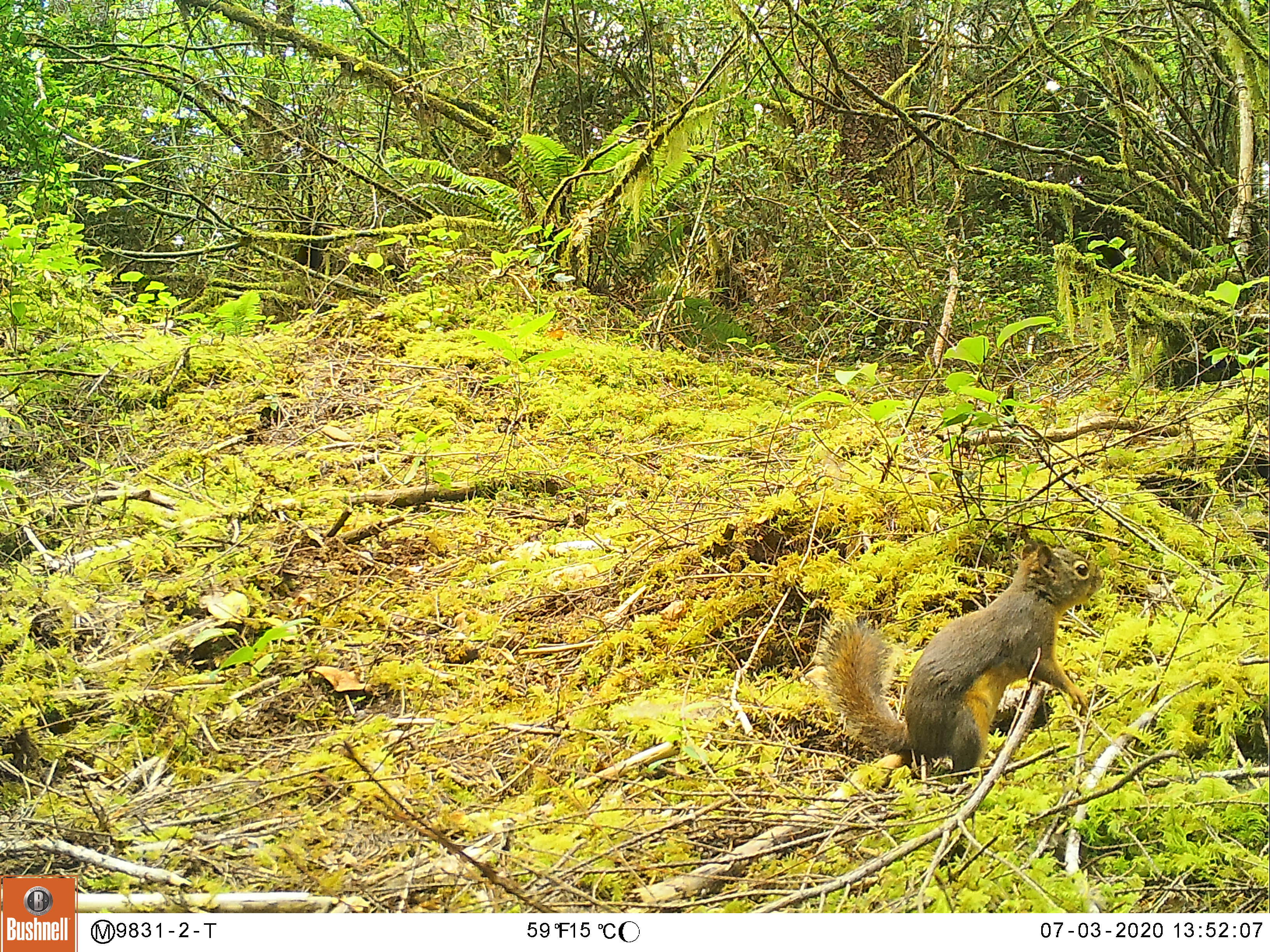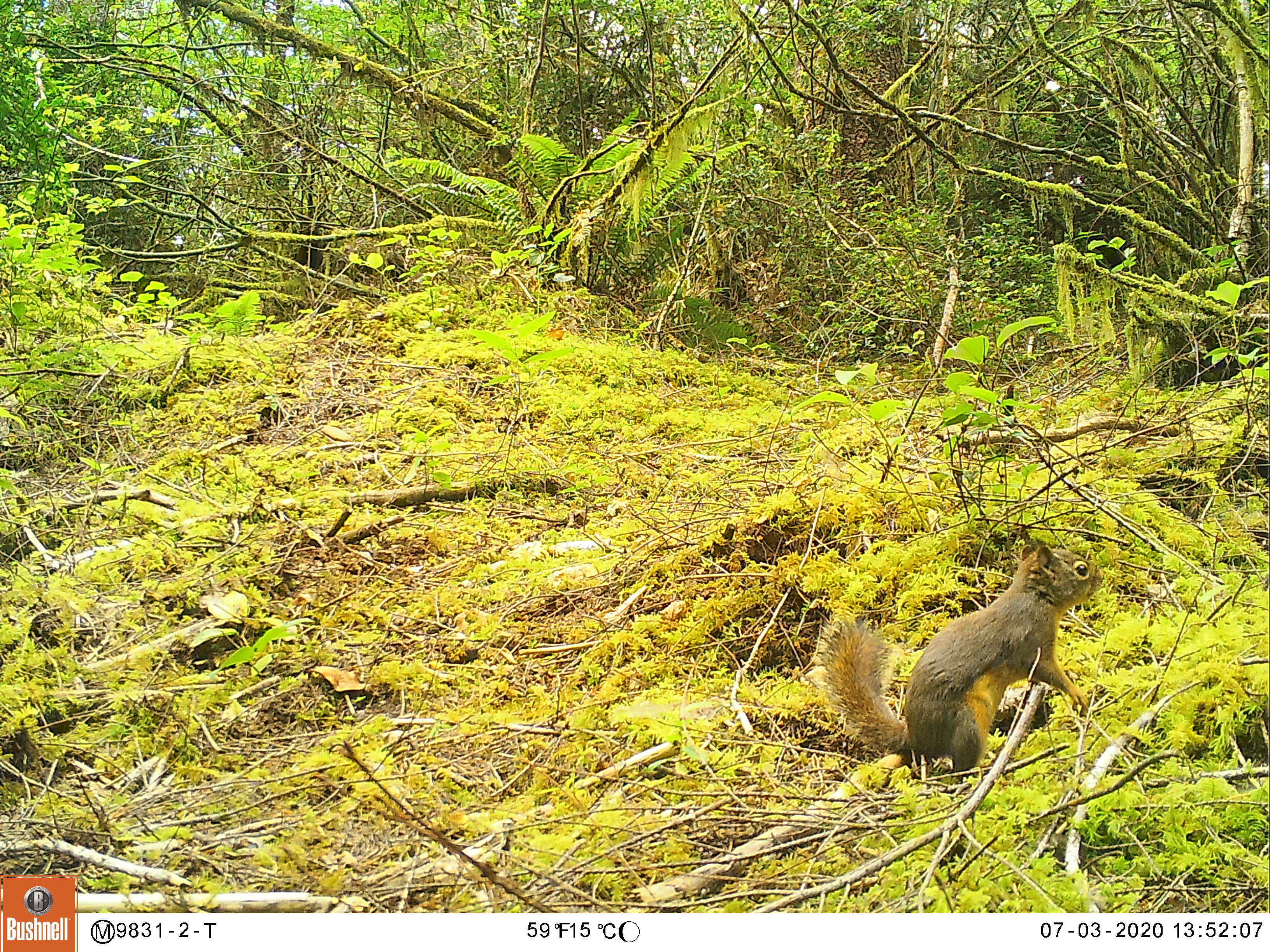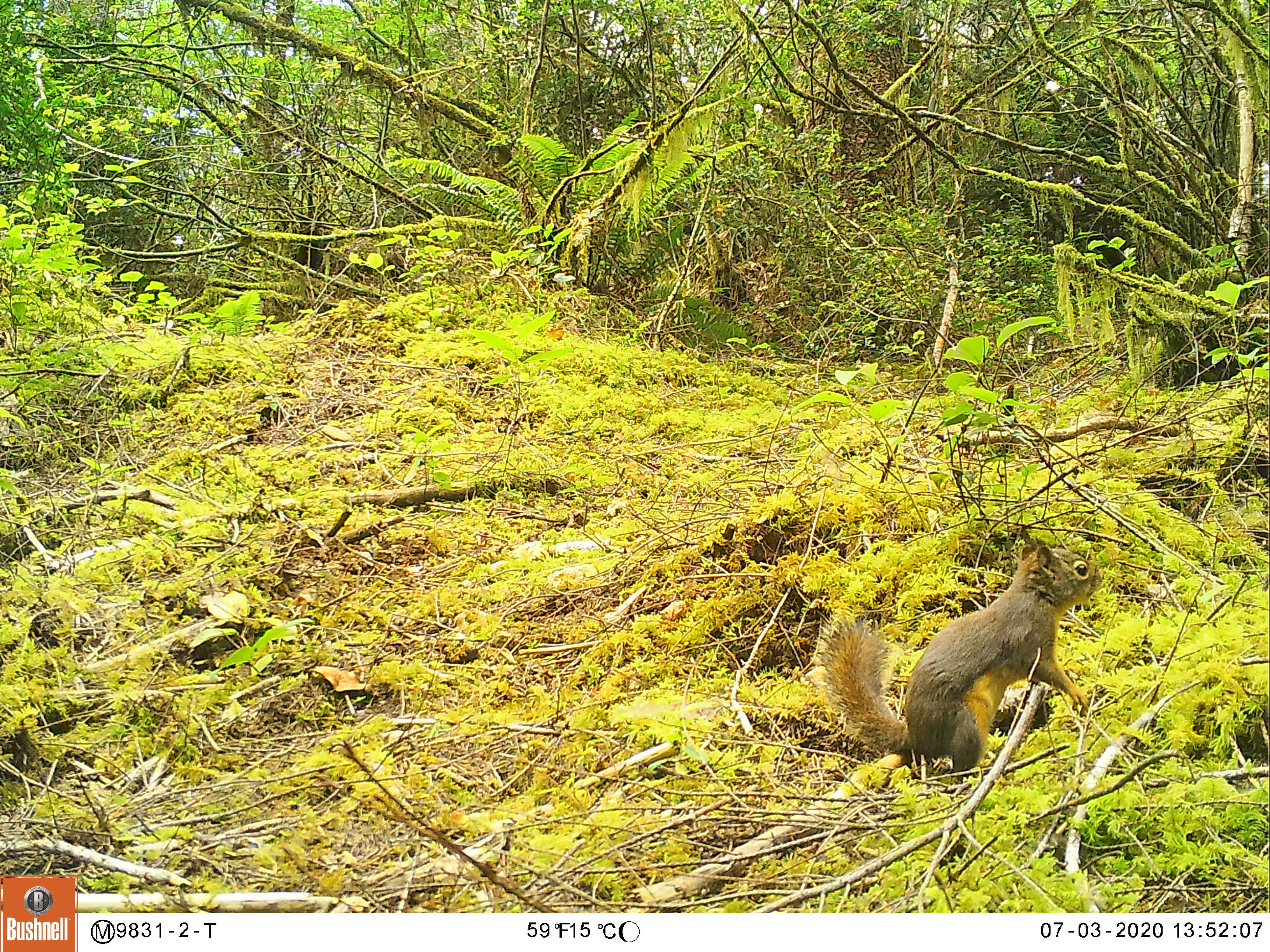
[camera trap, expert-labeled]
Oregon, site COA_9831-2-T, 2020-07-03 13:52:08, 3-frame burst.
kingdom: Animalia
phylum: Chordata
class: Mammalia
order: Rodentia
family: Sciuridae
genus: Tamiasciurus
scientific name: Tamiasciurus douglasii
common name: douglas squirrel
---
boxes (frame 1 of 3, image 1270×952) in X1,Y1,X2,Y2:
douglas squirrel: 816,542,1109,789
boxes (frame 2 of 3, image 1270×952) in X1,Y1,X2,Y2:
douglas squirrel: 829,537,1106,788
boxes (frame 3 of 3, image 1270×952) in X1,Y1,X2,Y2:
douglas squirrel: 823,545,1111,782